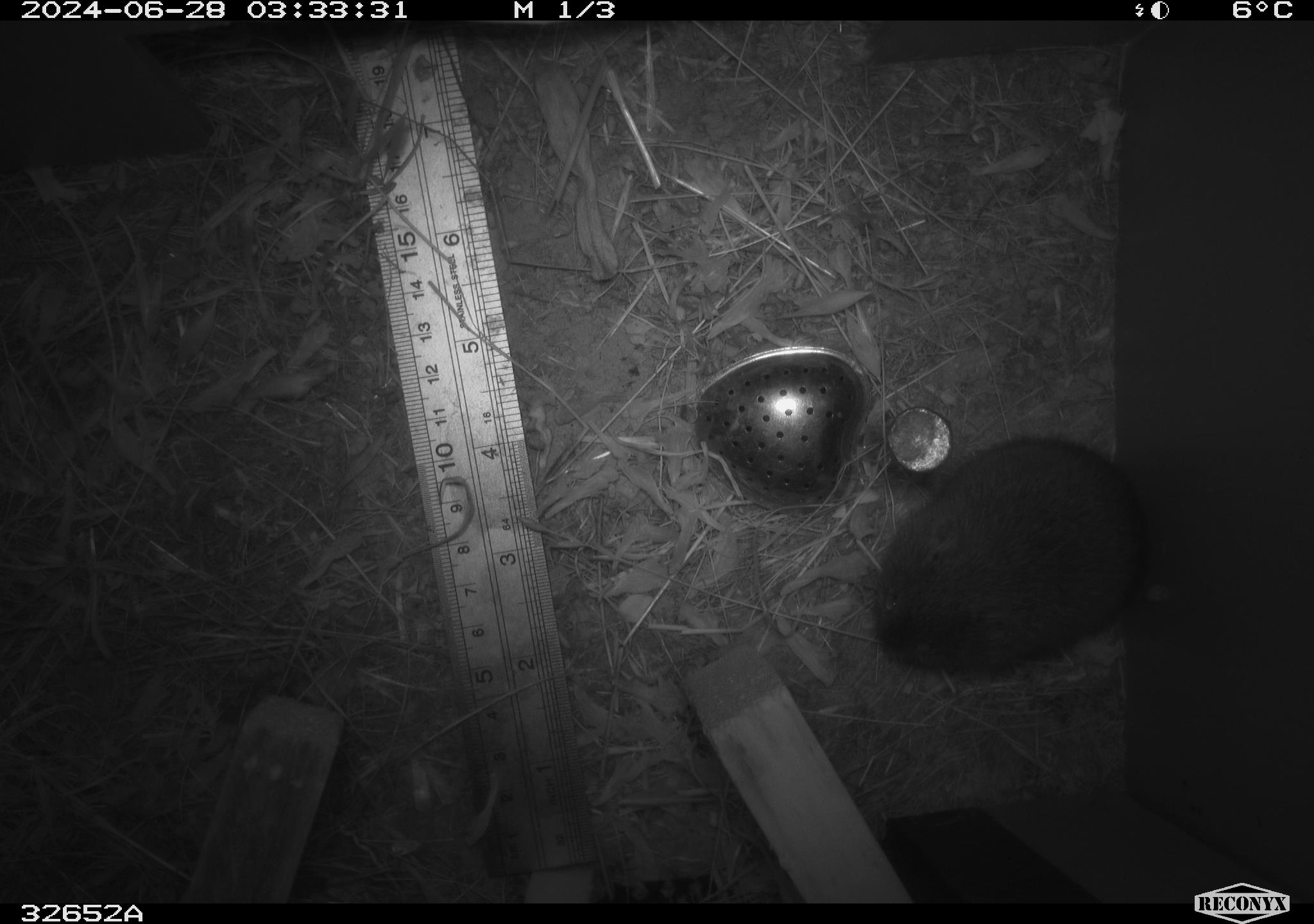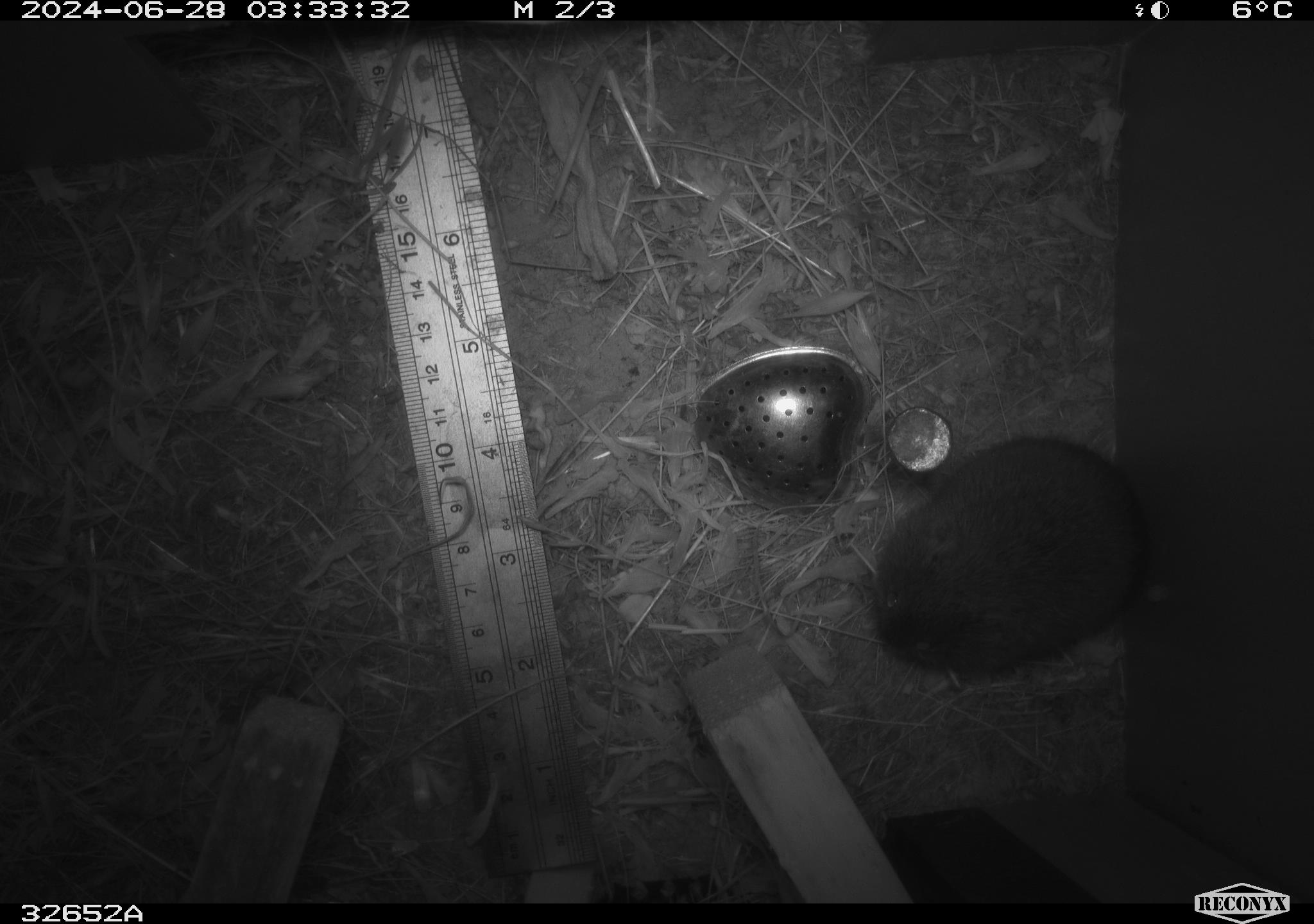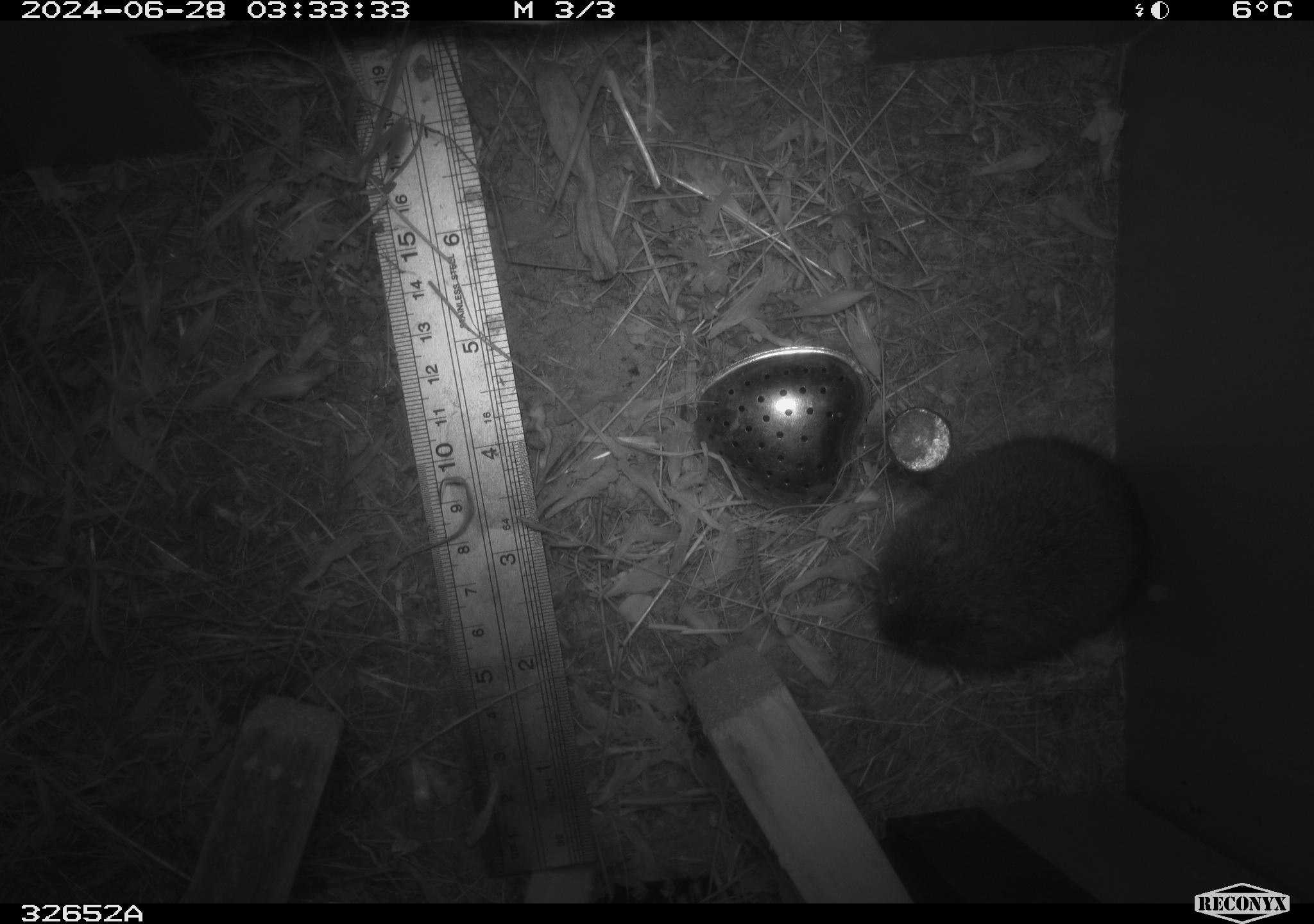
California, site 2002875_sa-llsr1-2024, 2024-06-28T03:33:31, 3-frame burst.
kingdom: Animalia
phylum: Chordata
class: Mammalia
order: Rodentia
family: Cricetidae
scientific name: Arvicolinae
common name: voles, lemmings, and muskrats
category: arvicolinae subfamily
Arvicolinae subfamily (voles, lemmings, and muskrats) (Arvicolinae).